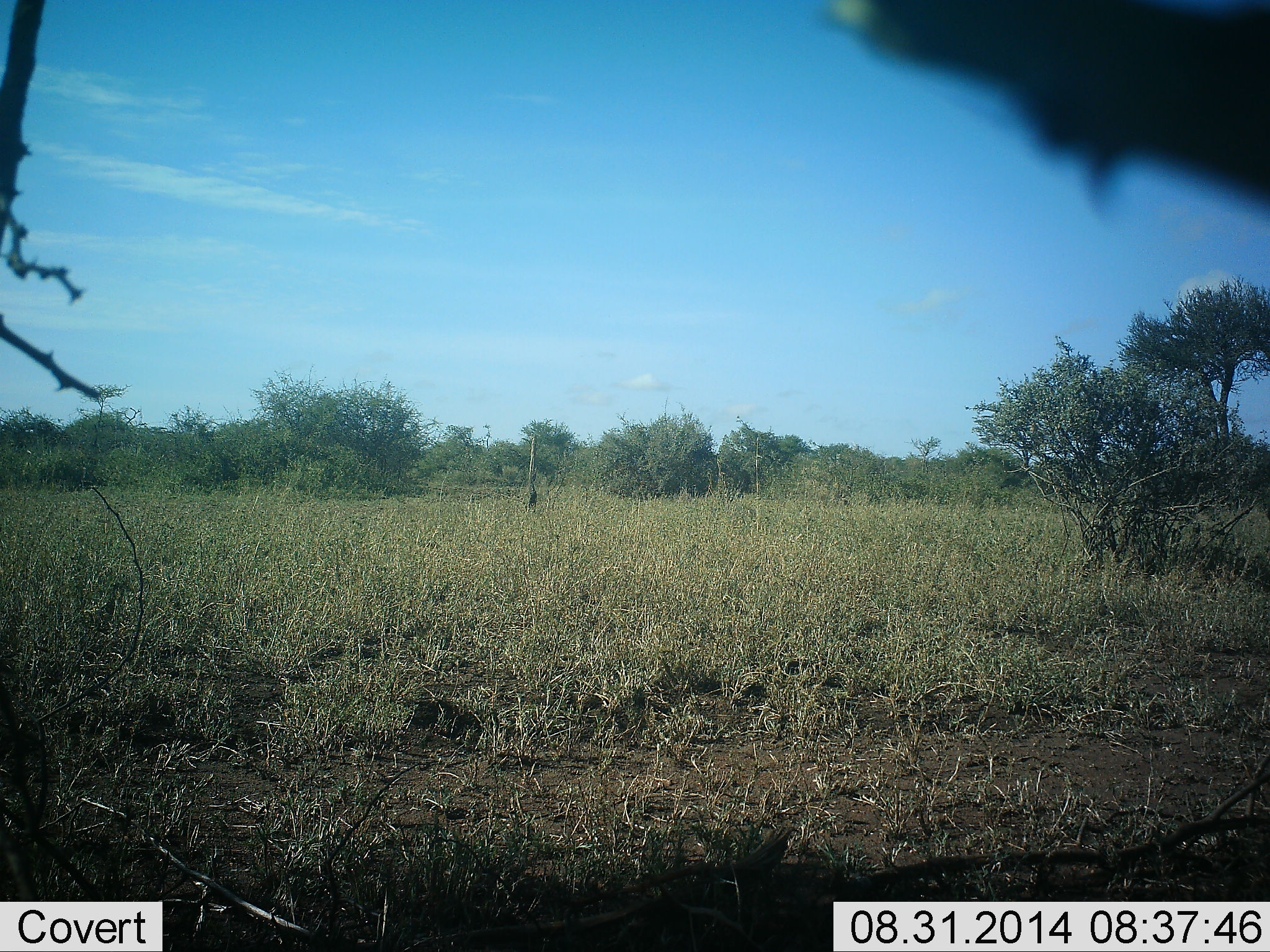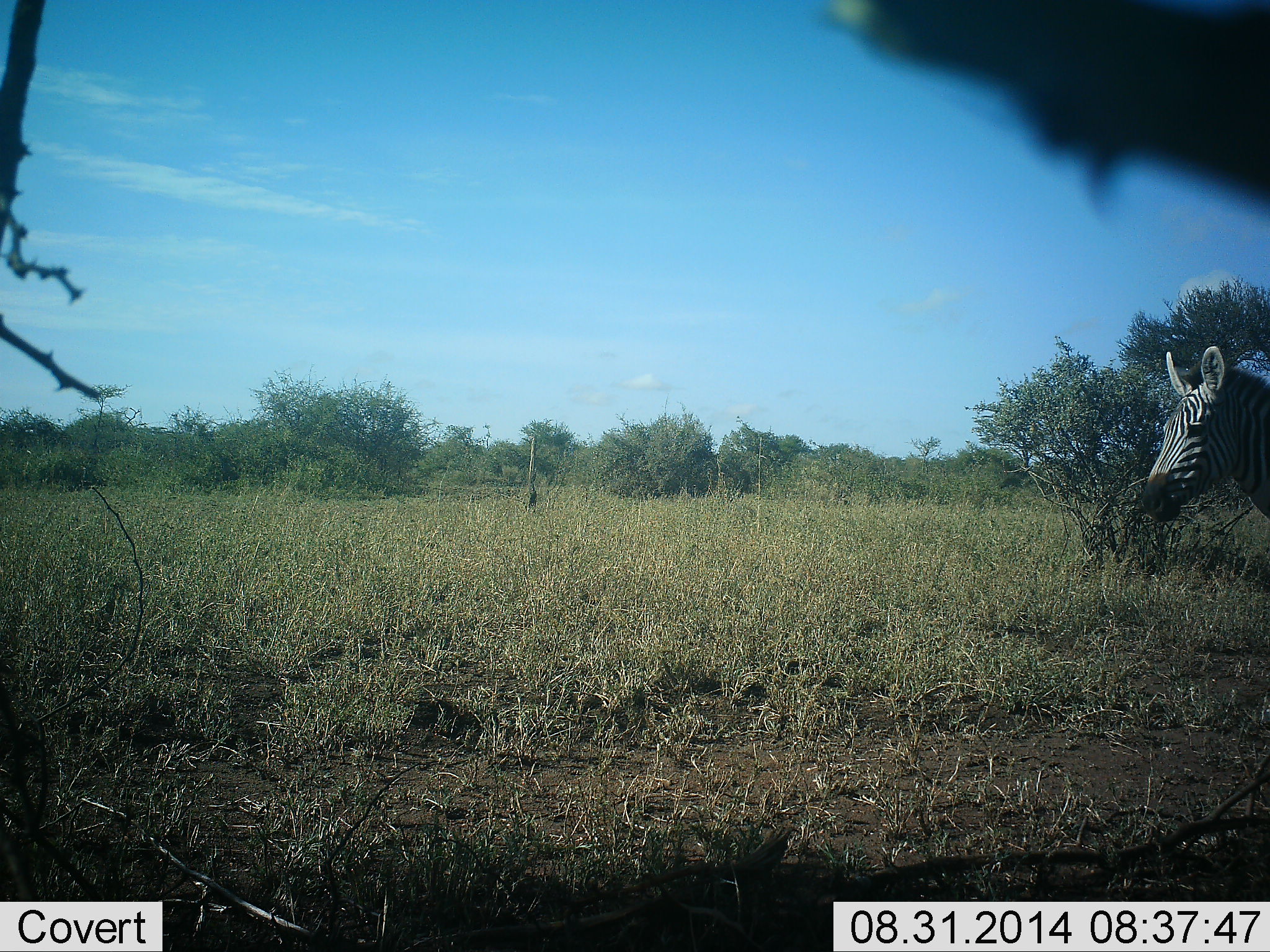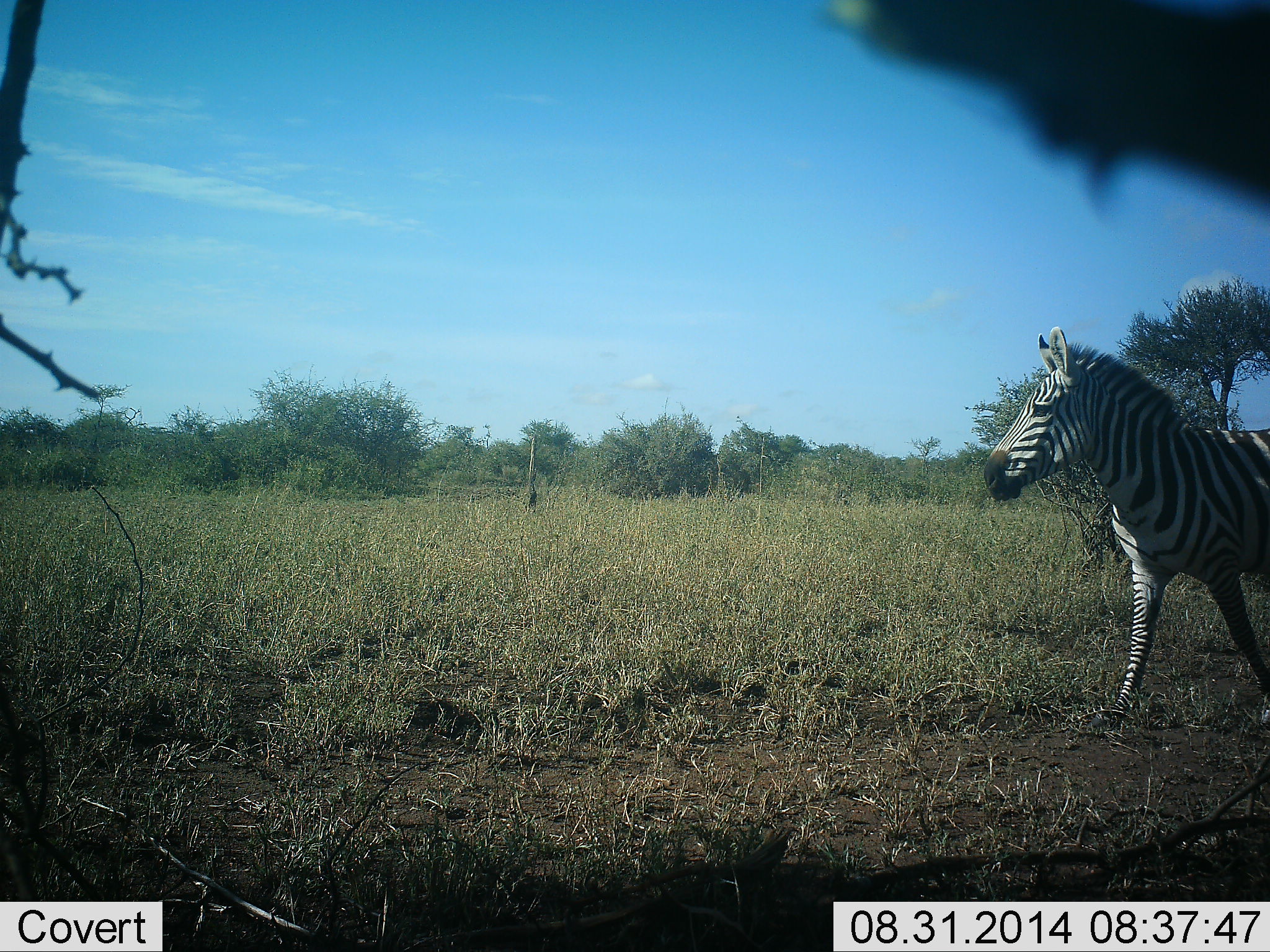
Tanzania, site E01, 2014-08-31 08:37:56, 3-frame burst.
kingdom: Animalia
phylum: Chordata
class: Mammalia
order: Perissodactyla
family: Equidae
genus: Equus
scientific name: Equus quagga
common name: plains zebra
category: zebra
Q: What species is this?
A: Zebra (plains zebra) (Equus quagga).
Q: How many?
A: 1.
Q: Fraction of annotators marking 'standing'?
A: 10%.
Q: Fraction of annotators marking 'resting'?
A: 0%.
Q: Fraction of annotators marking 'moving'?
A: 100%.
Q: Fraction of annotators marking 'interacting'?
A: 0%.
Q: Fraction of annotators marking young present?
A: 0%.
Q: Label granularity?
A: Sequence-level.